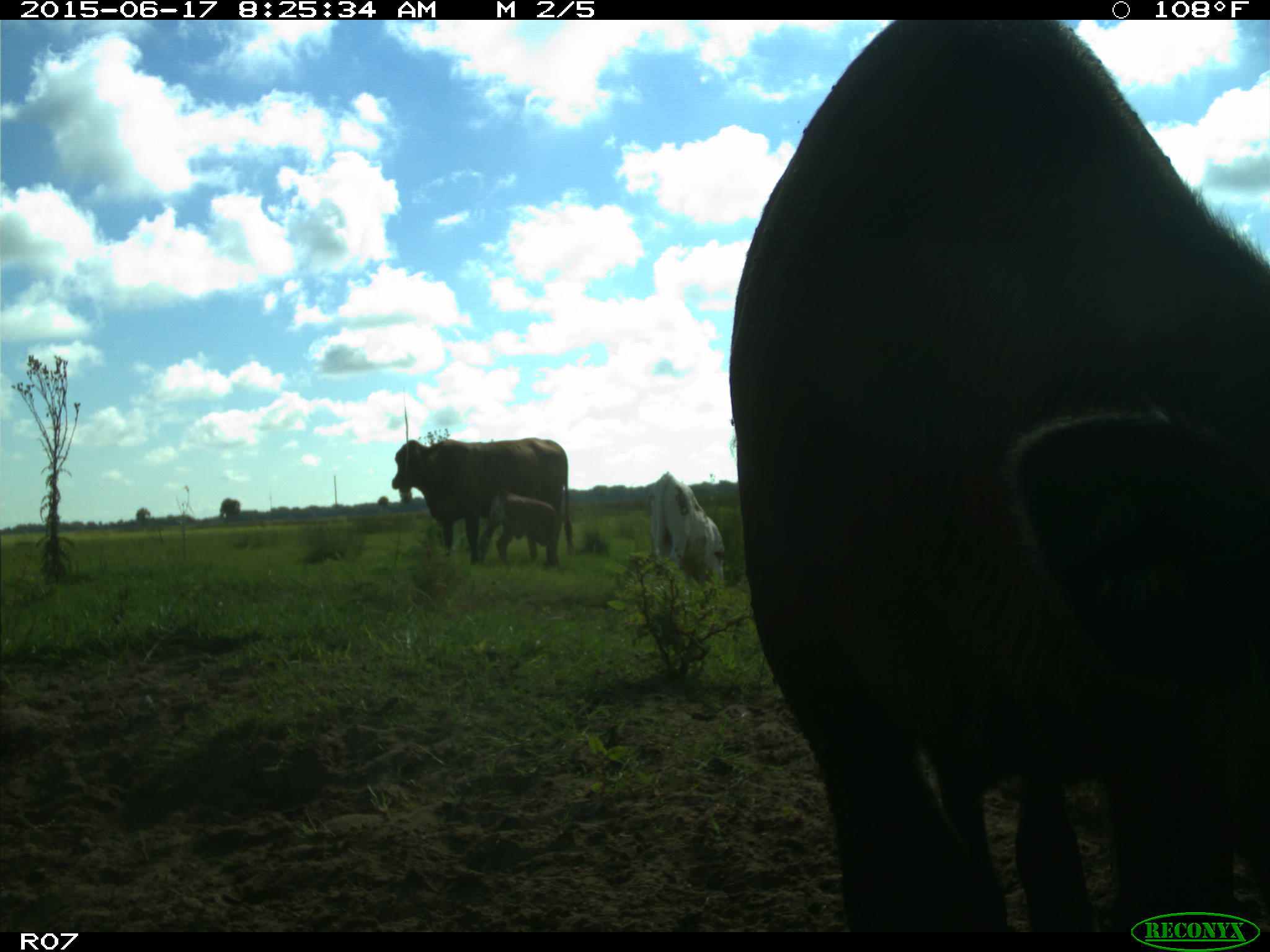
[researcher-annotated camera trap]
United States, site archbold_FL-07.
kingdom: Animalia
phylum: Chordata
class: Mammalia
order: Artiodactyla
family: Bovidae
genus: Bos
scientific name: Bos taurus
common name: domestic cow